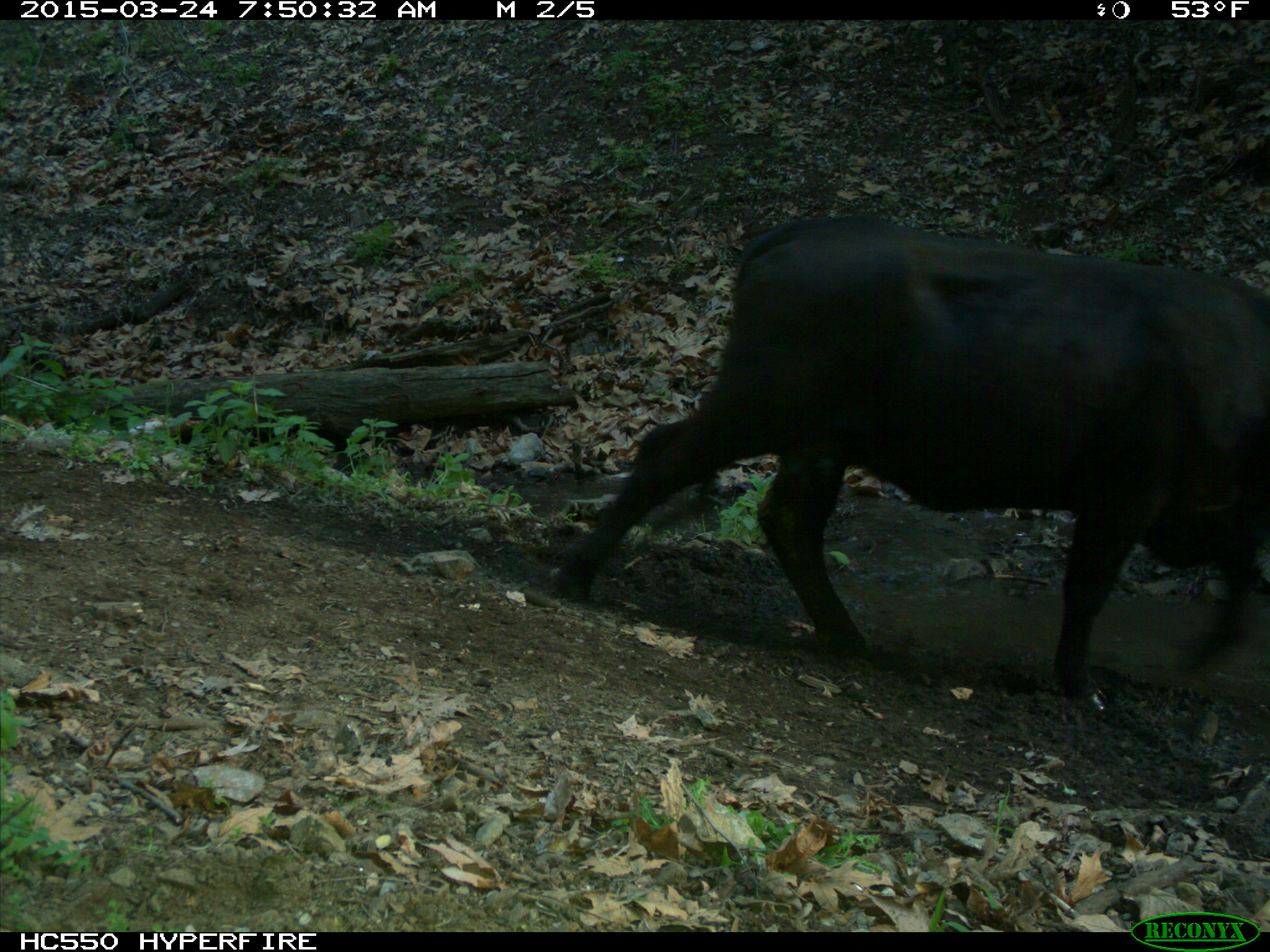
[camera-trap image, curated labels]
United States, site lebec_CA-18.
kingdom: Animalia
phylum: Chordata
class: Mammalia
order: Artiodactyla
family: Bovidae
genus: Bos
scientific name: Bos taurus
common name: domestic cow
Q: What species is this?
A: Bos taurus (domestic cow).